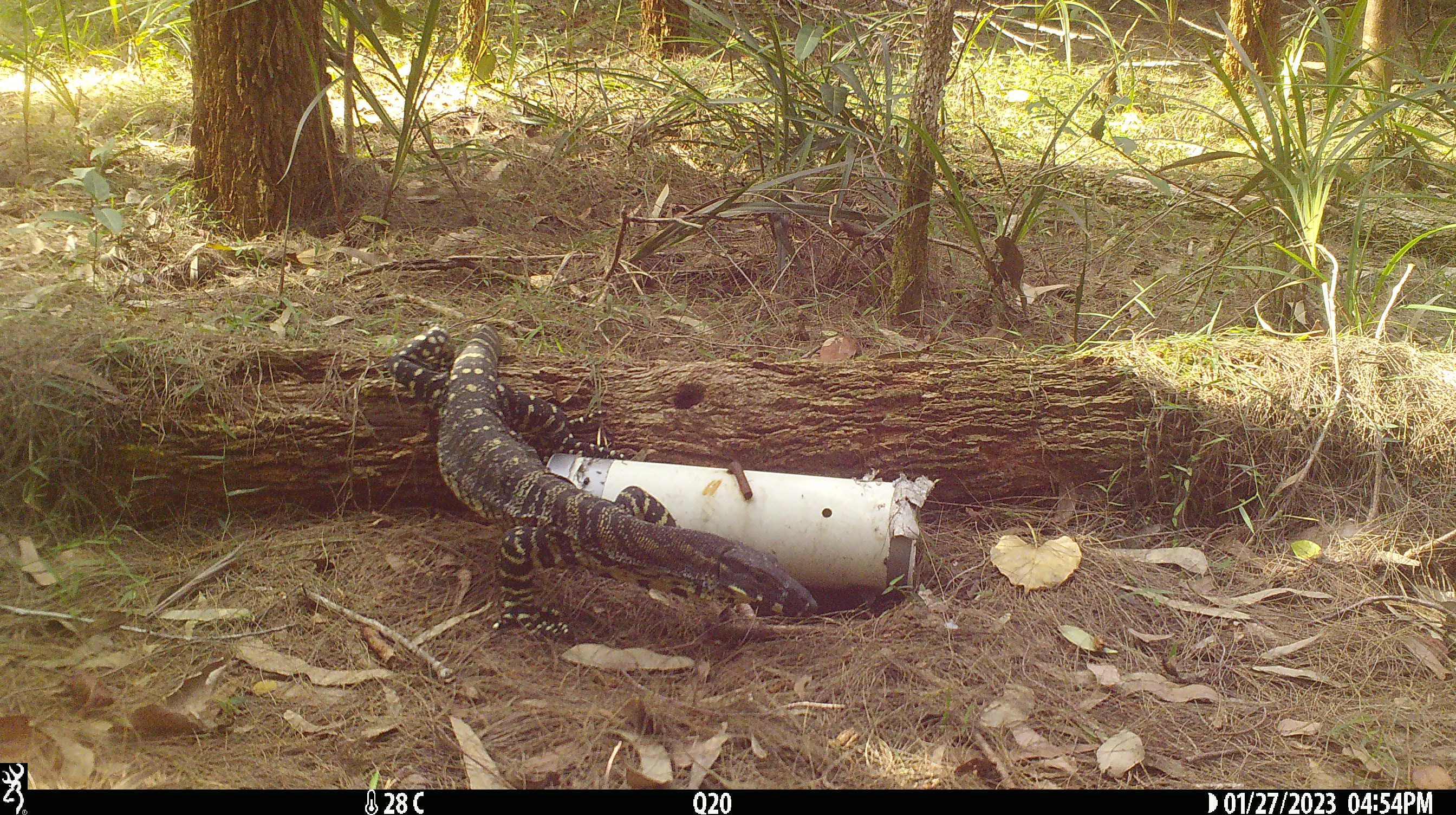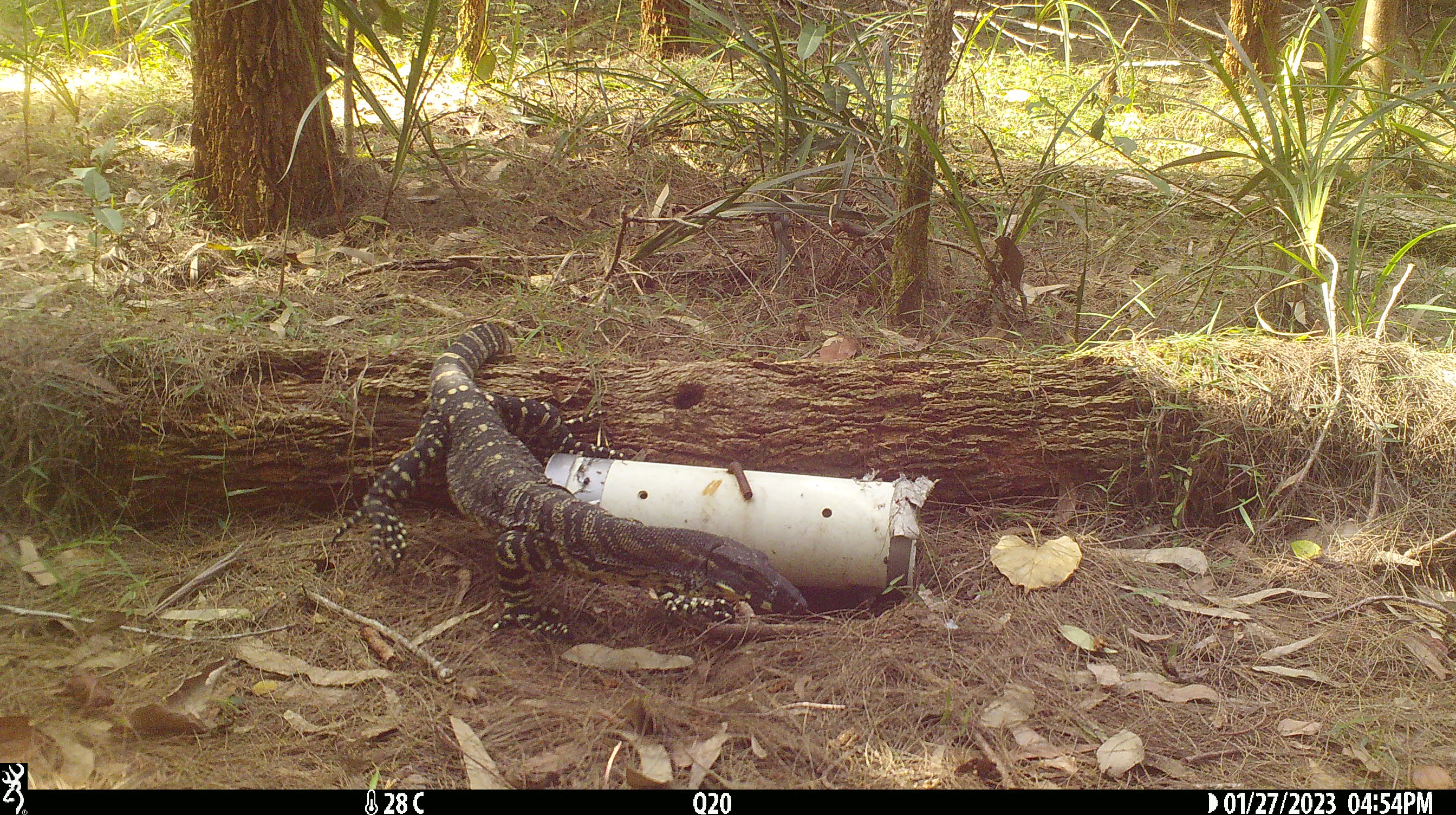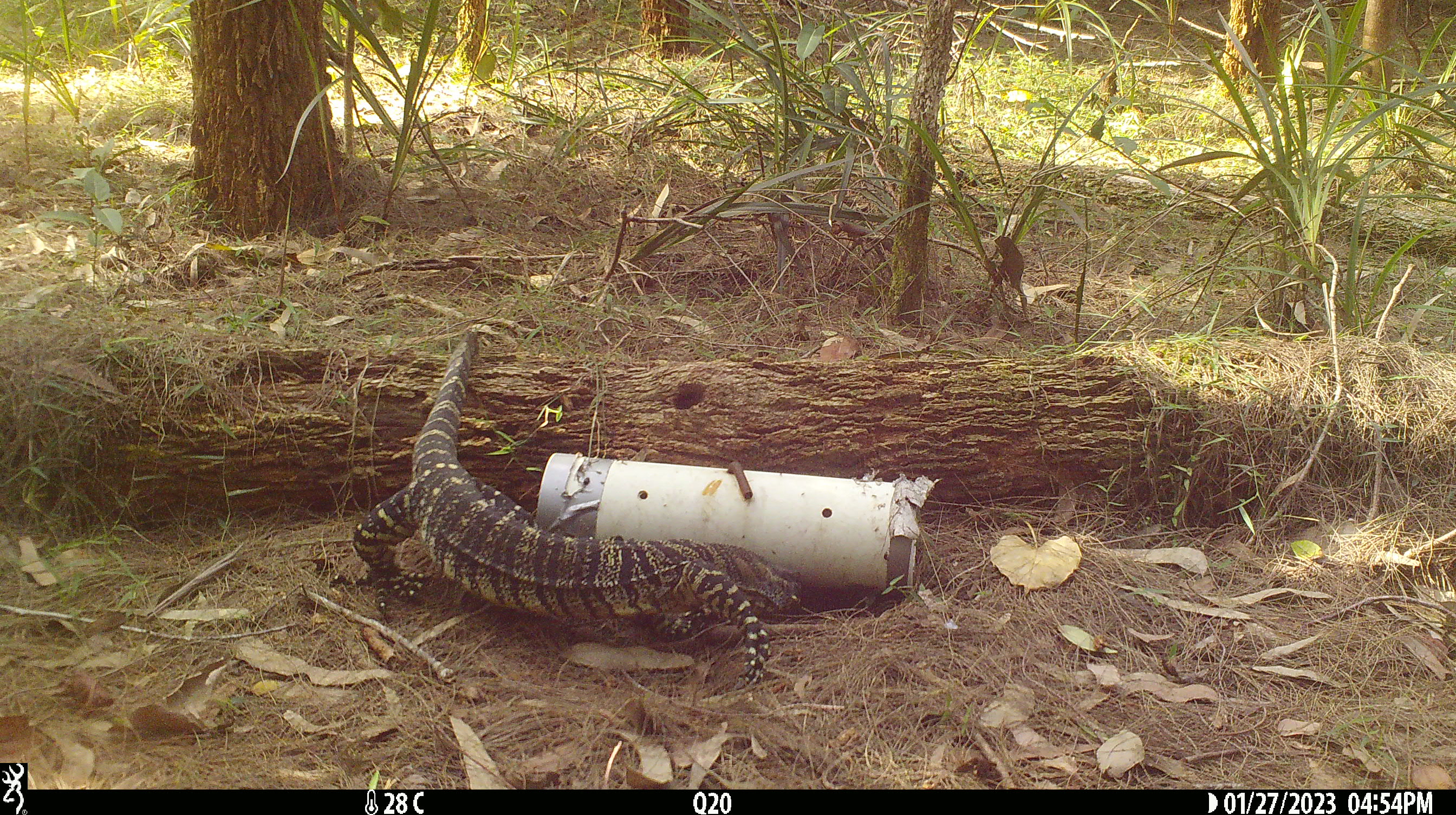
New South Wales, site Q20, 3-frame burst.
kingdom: Animalia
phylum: Chordata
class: Reptilia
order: Squamata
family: Varanidae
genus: Varanus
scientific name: Varanus varius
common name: lace monitor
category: goanna